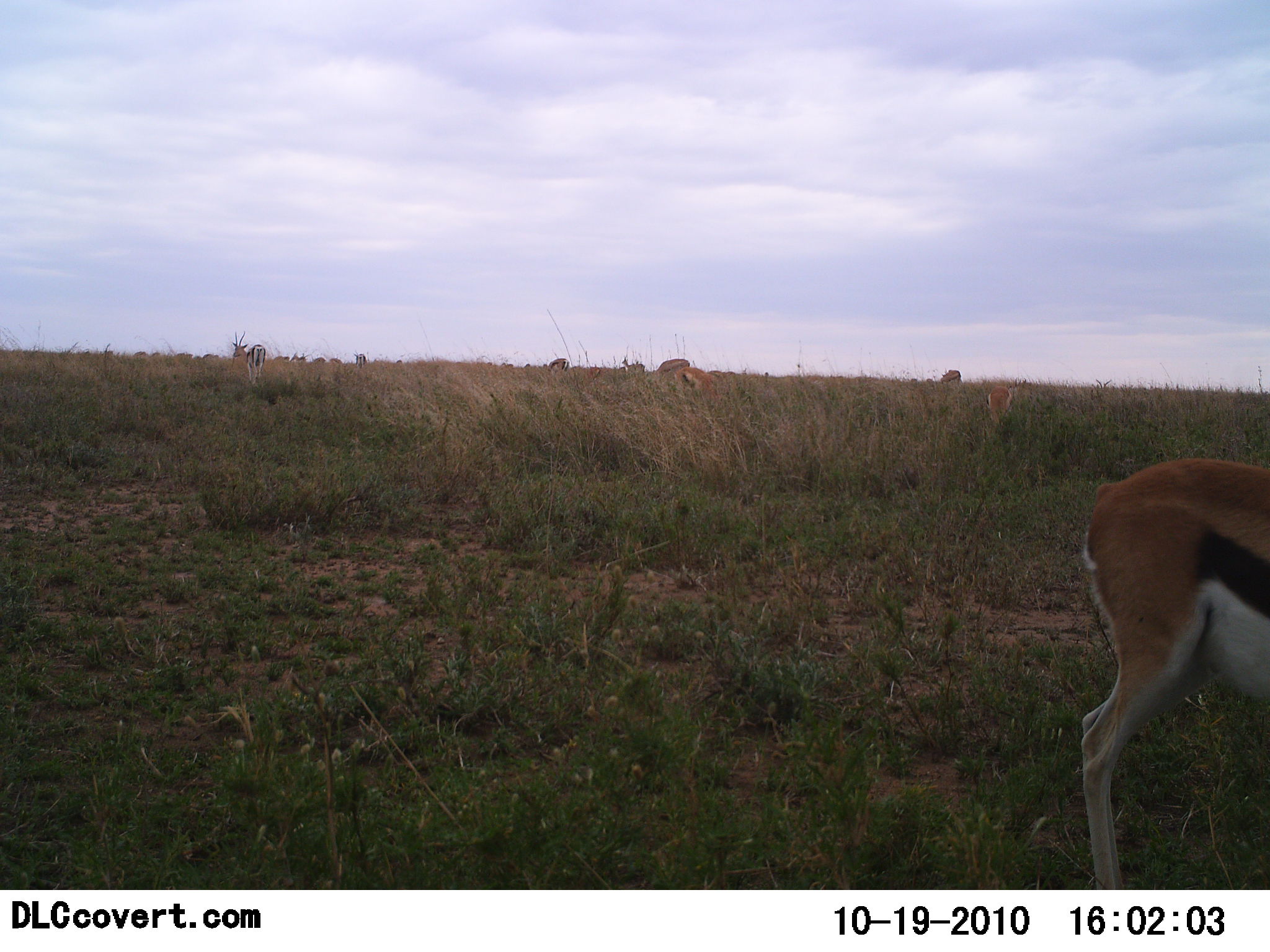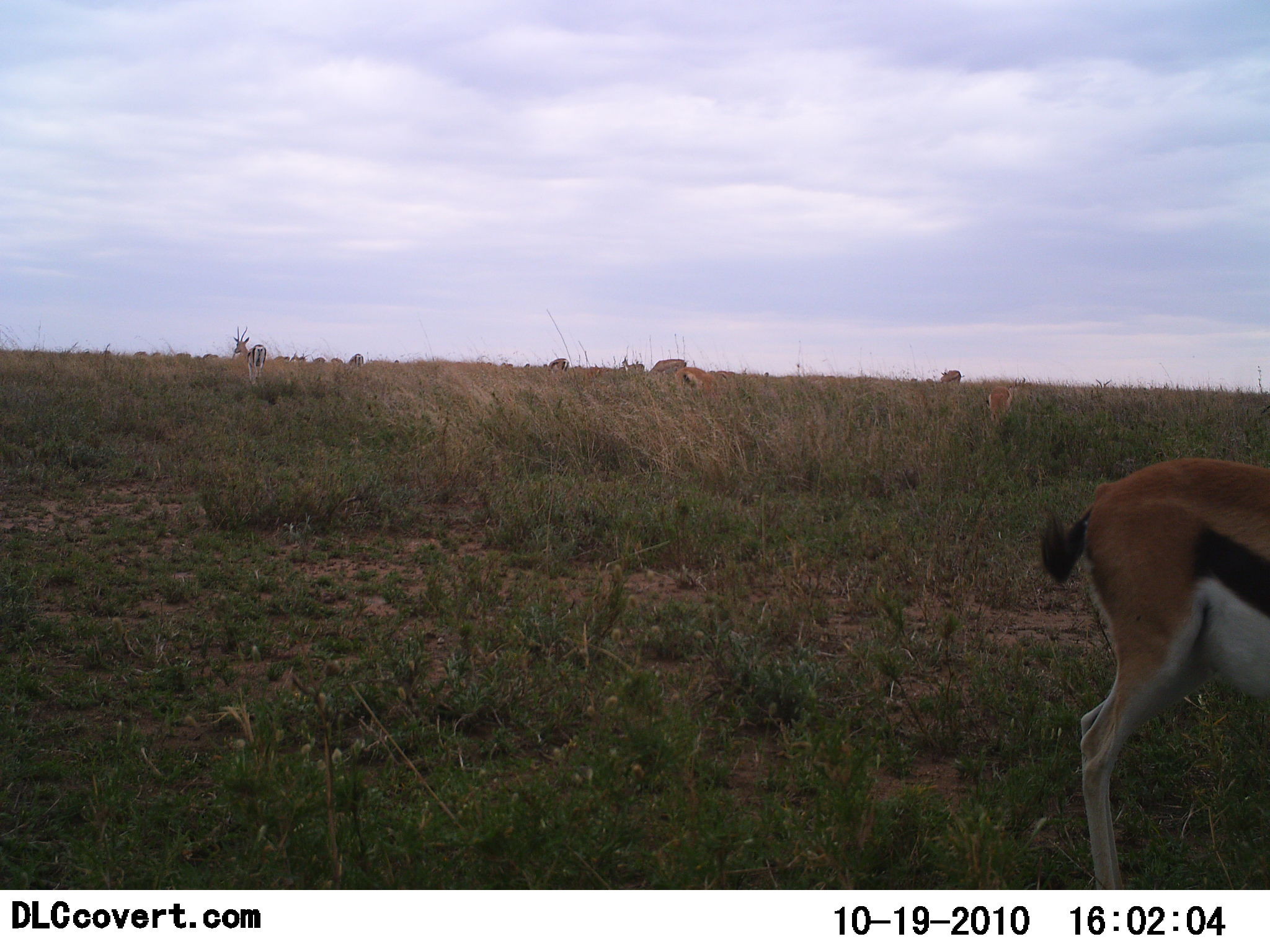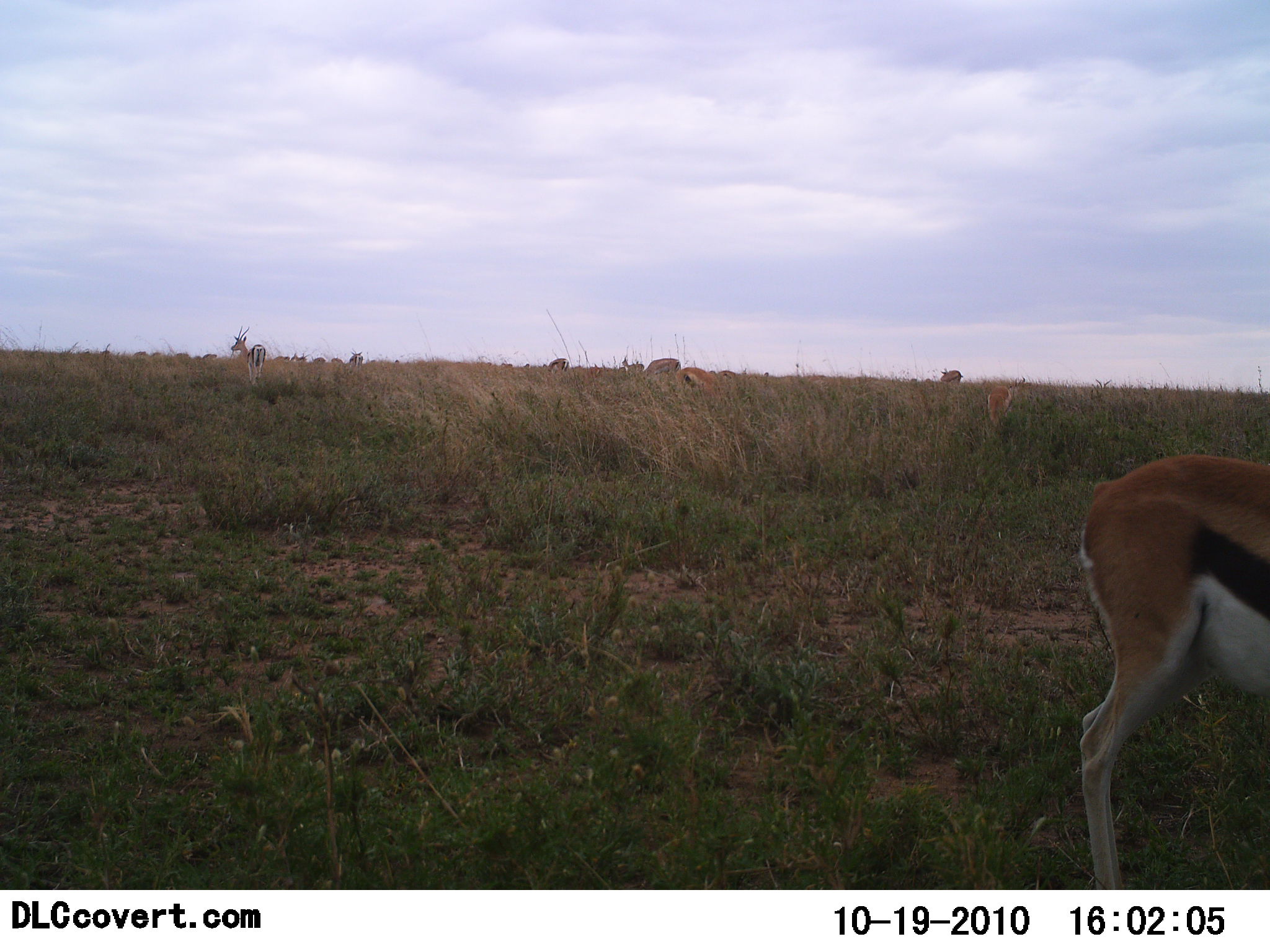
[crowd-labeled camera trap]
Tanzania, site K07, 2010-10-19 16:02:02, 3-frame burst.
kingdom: Animalia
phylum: Chordata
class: Mammalia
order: Artiodactyla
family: Bovidae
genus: Eudorcas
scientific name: Eudorcas thomsonii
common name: thomson's gazelle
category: gazellethomsons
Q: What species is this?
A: Gazellethomsons (thomson's gazelle) (Eudorcas thomsonii).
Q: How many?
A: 7.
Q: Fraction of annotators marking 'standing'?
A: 68%.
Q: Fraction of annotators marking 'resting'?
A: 0%.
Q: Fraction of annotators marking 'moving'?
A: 18%.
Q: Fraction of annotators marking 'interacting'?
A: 0%.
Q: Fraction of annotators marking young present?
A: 0%.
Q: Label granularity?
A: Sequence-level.